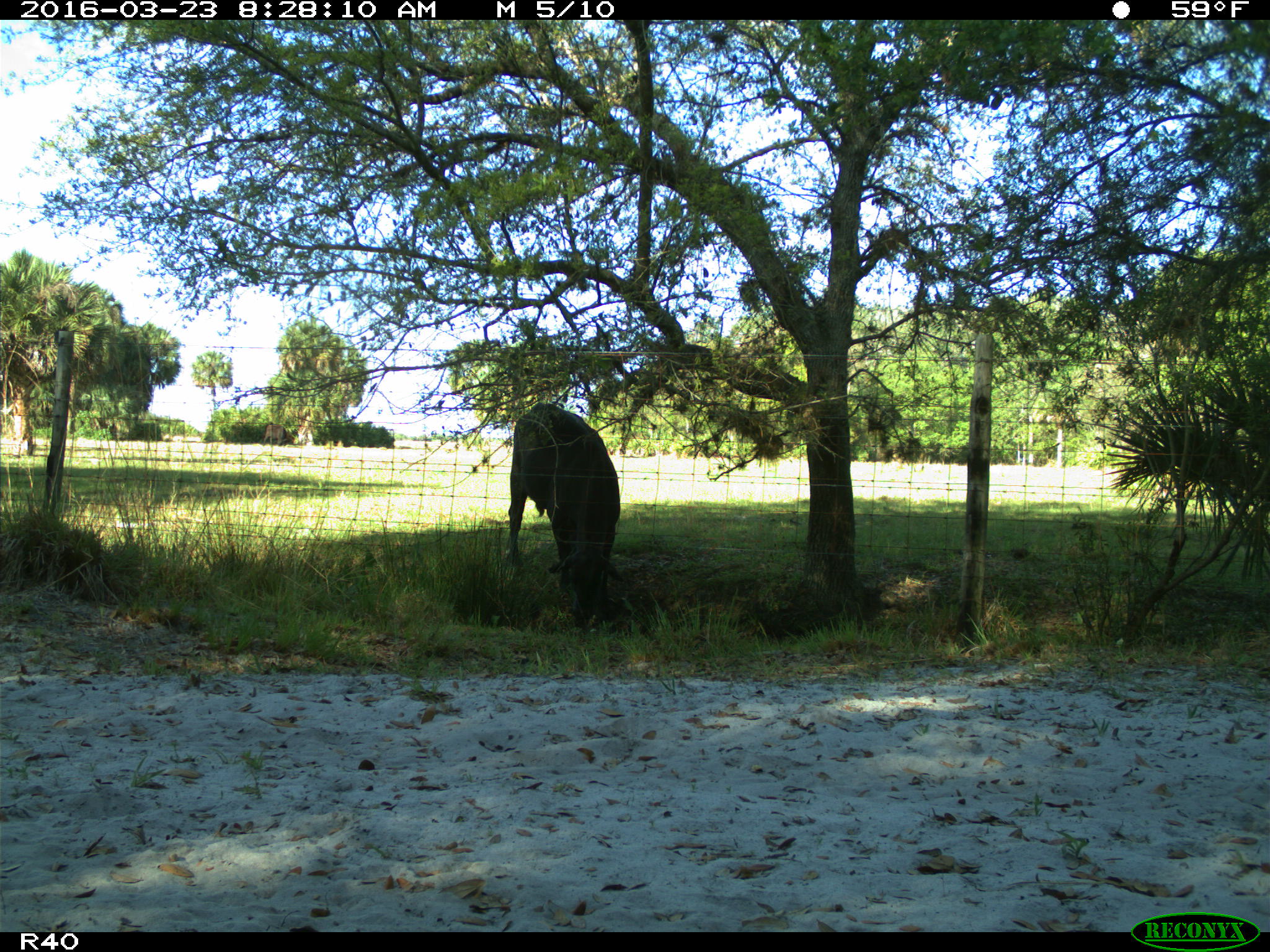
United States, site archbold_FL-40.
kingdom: Animalia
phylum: Chordata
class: Mammalia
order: Artiodactyla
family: Bovidae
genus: Bos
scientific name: Bos taurus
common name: domestic cow